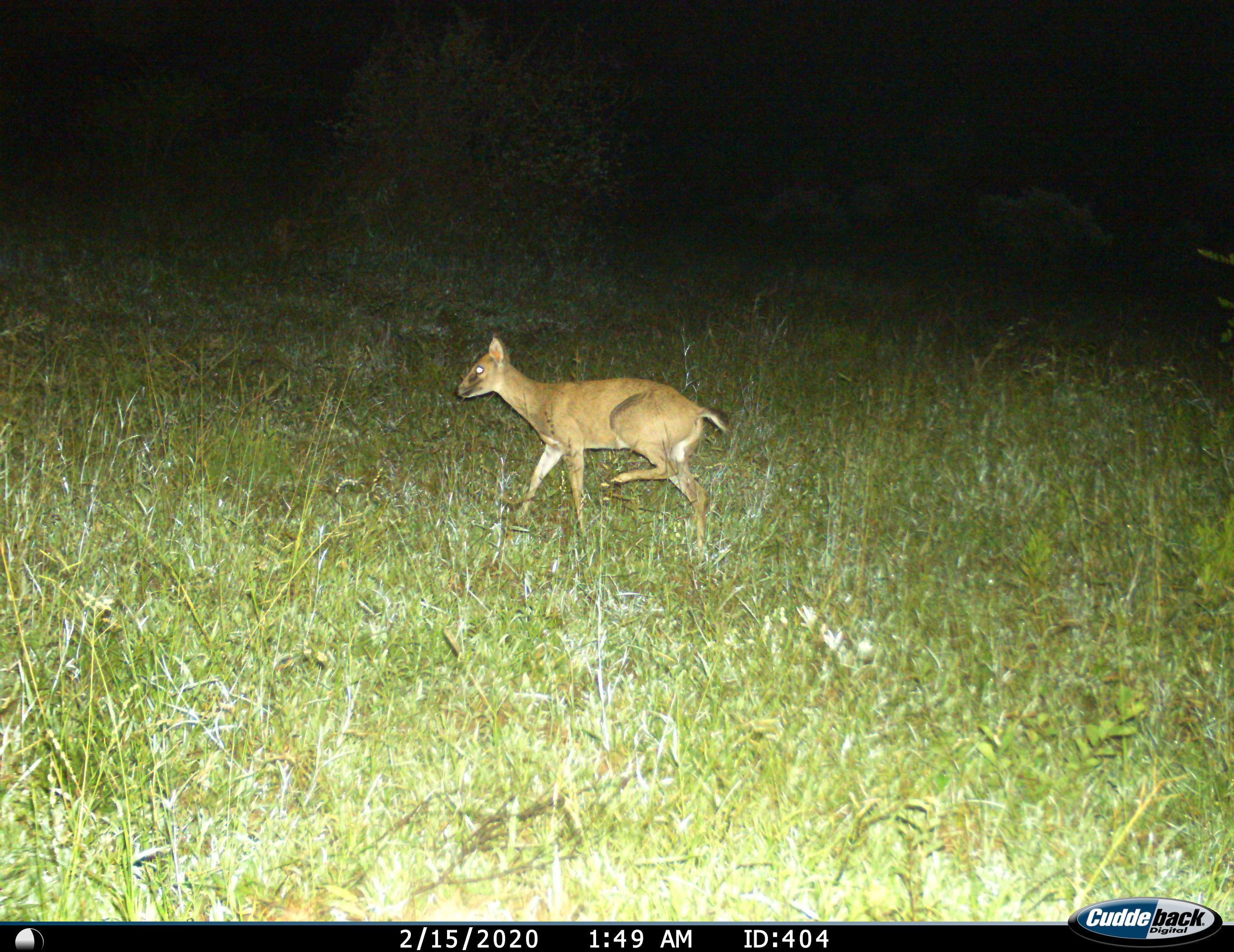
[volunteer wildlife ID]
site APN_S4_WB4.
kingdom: Animalia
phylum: Chordata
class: Mammalia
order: Artiodactyla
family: Bovidae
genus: Sylvicapra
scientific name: Sylvicapra grimmia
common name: common duiker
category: duikercommongrey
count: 1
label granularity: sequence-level